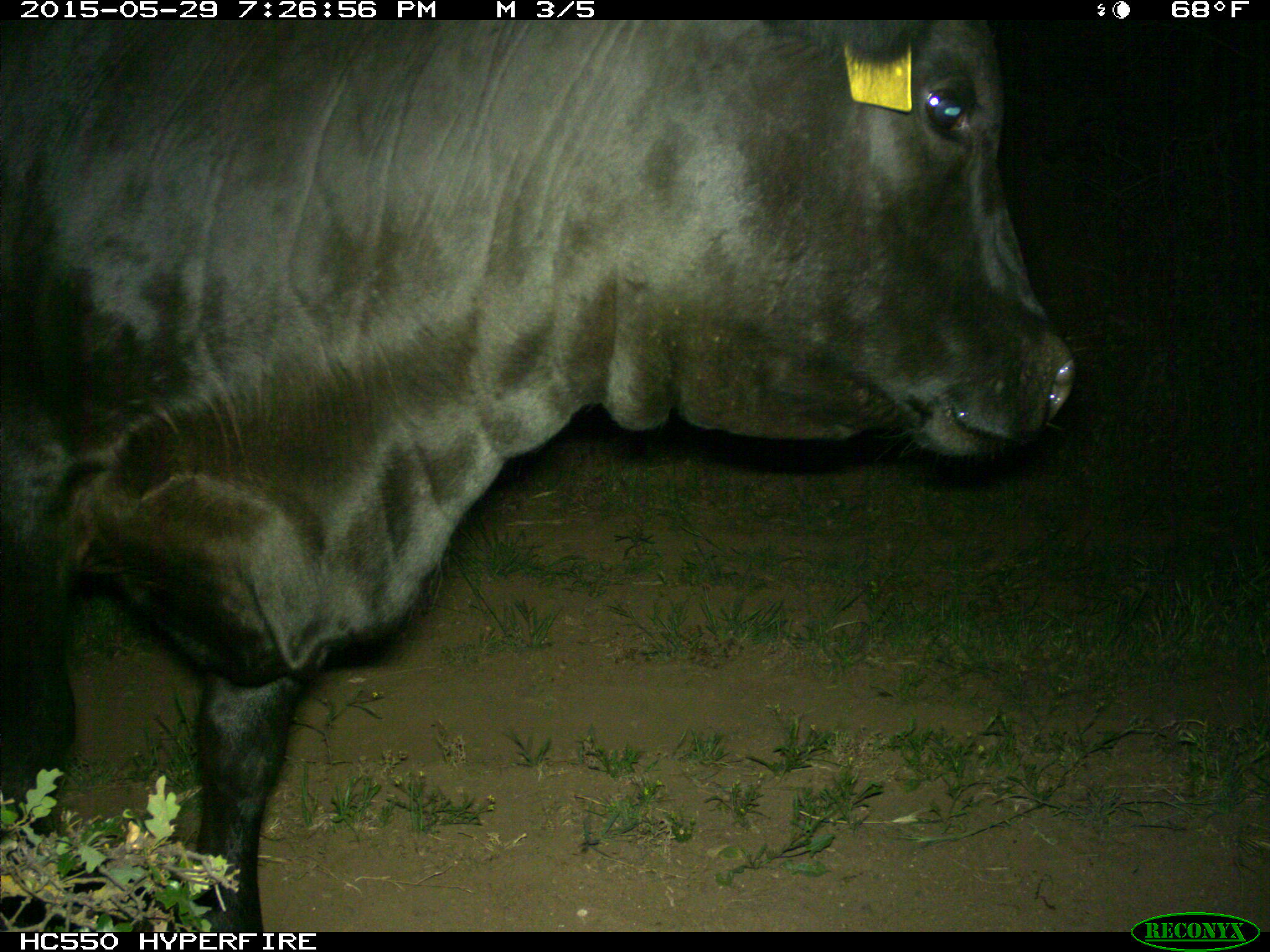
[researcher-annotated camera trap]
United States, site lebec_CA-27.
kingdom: Animalia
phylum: Chordata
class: Mammalia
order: Artiodactyla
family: Bovidae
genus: Bos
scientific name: Bos taurus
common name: domestic cow